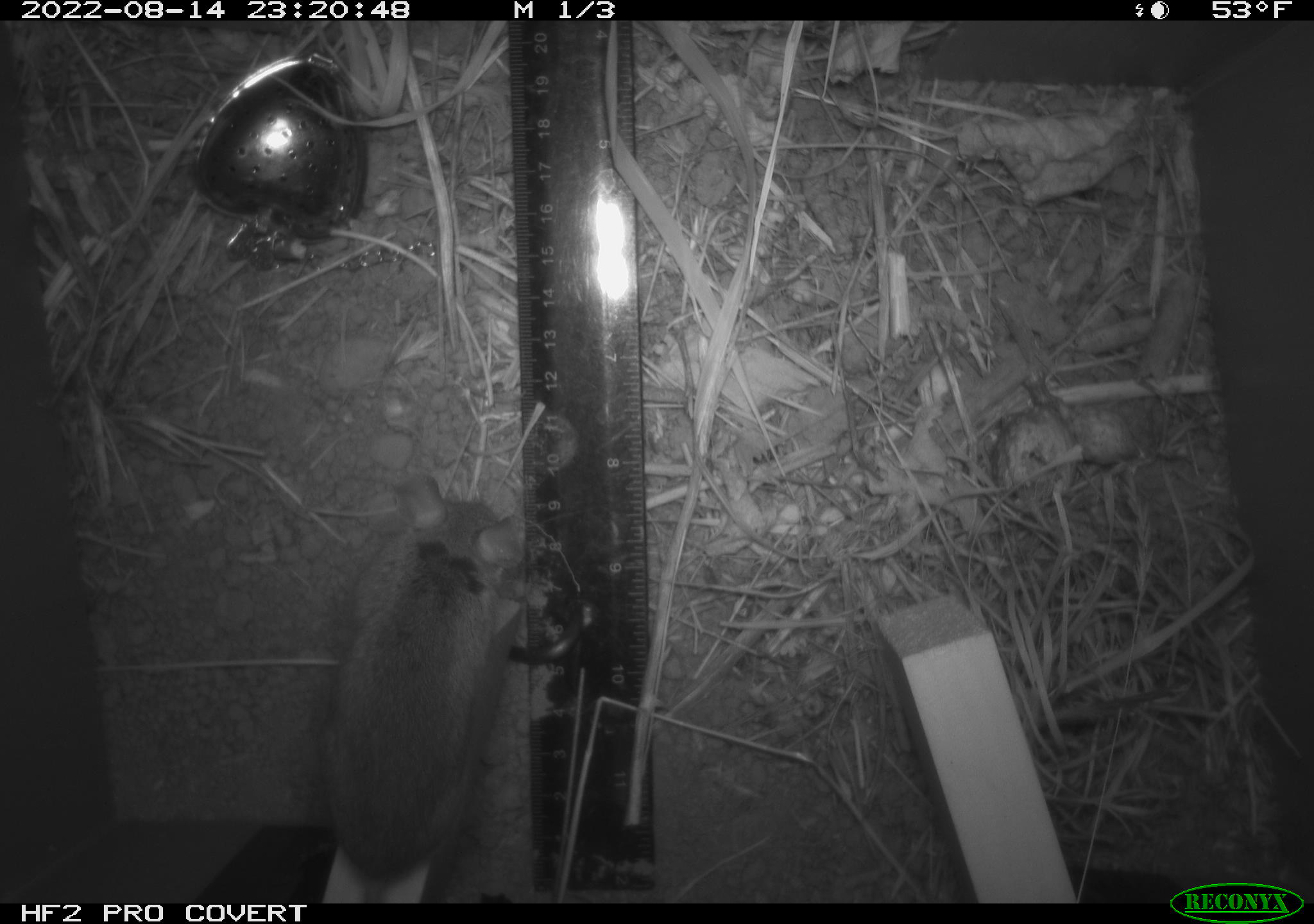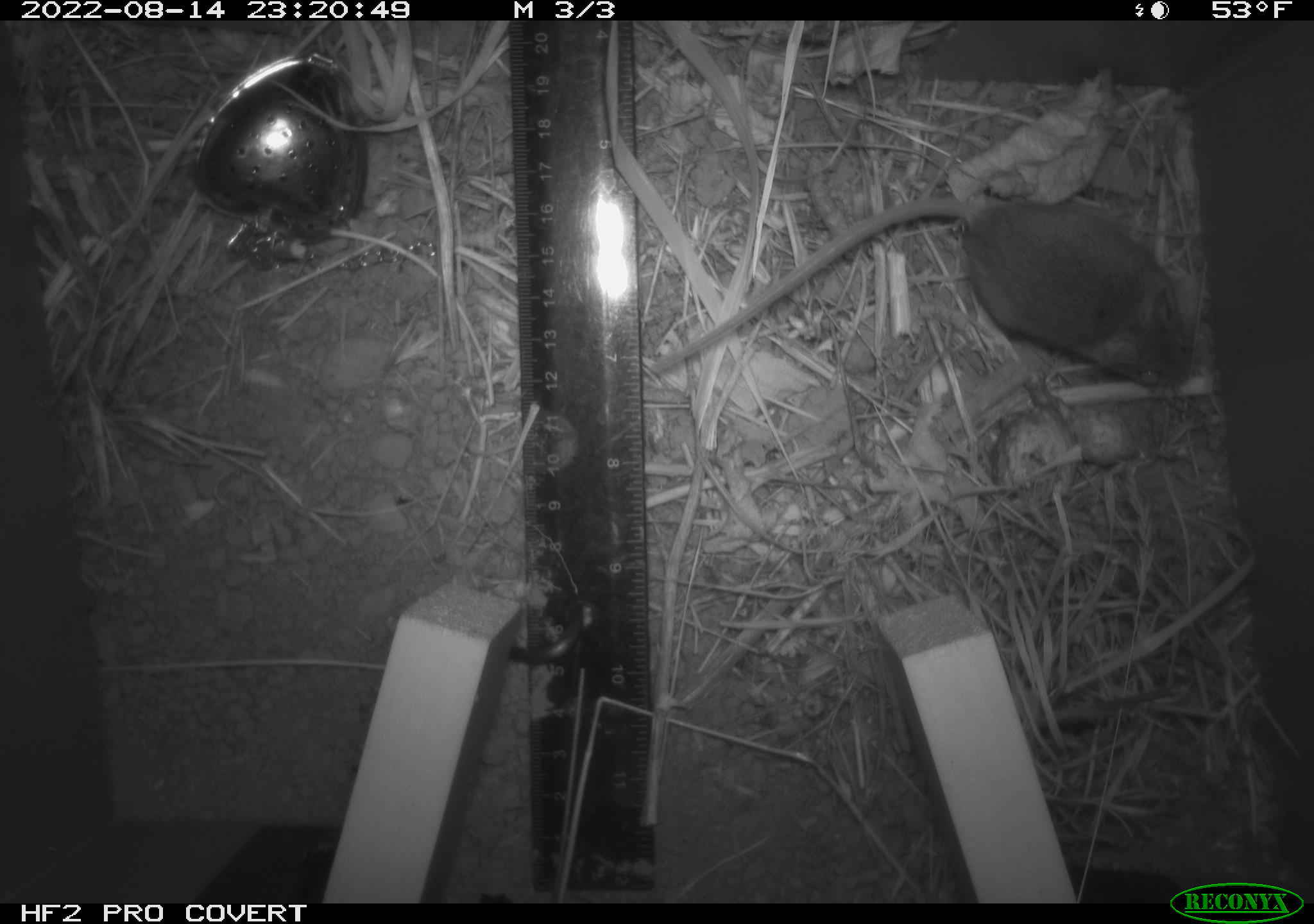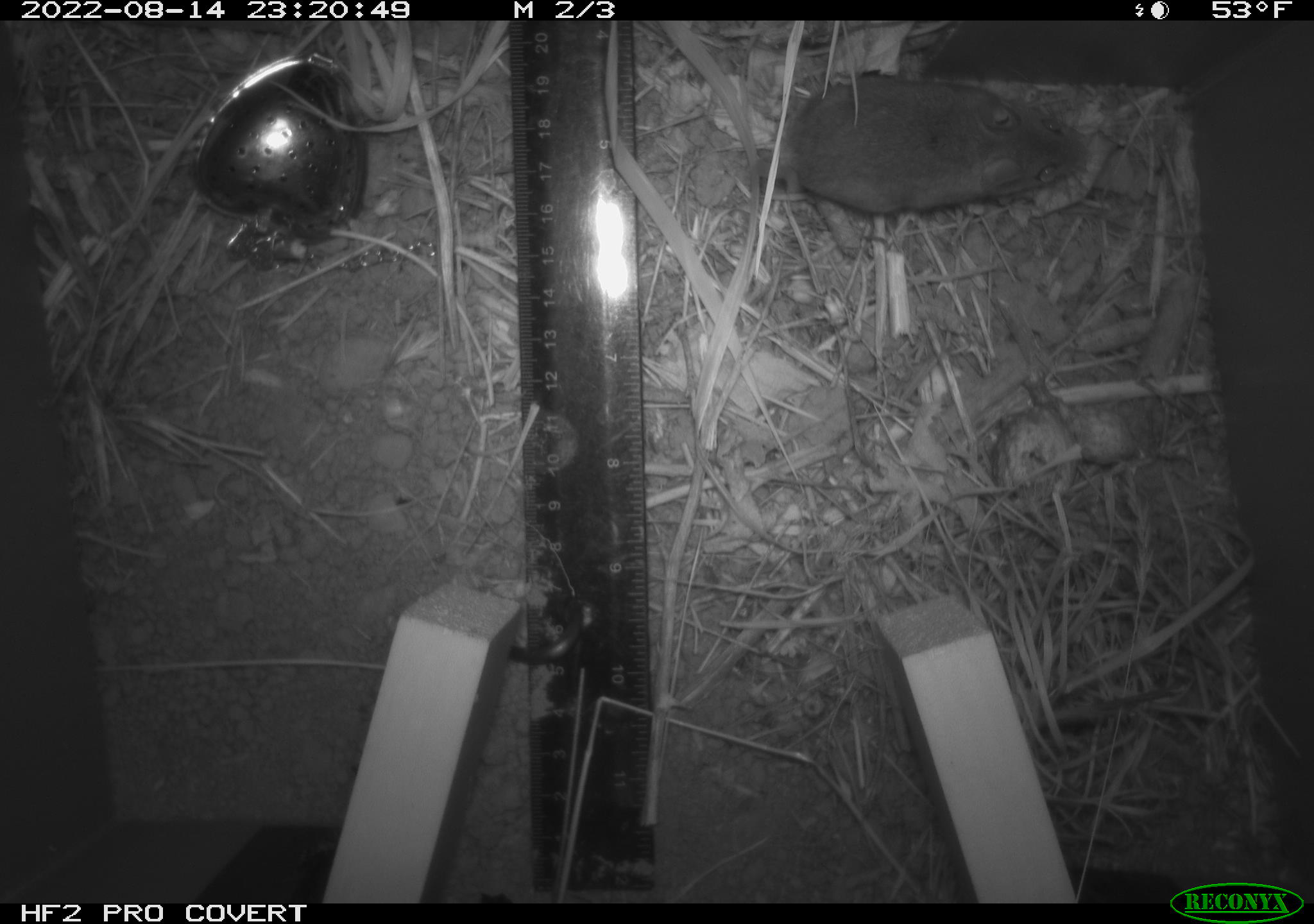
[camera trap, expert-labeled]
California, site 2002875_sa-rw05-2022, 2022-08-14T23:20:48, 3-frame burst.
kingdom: Animalia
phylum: Chordata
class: Mammalia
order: Rodentia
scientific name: Rodentia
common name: mouse species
Mouse species (Rodentia).